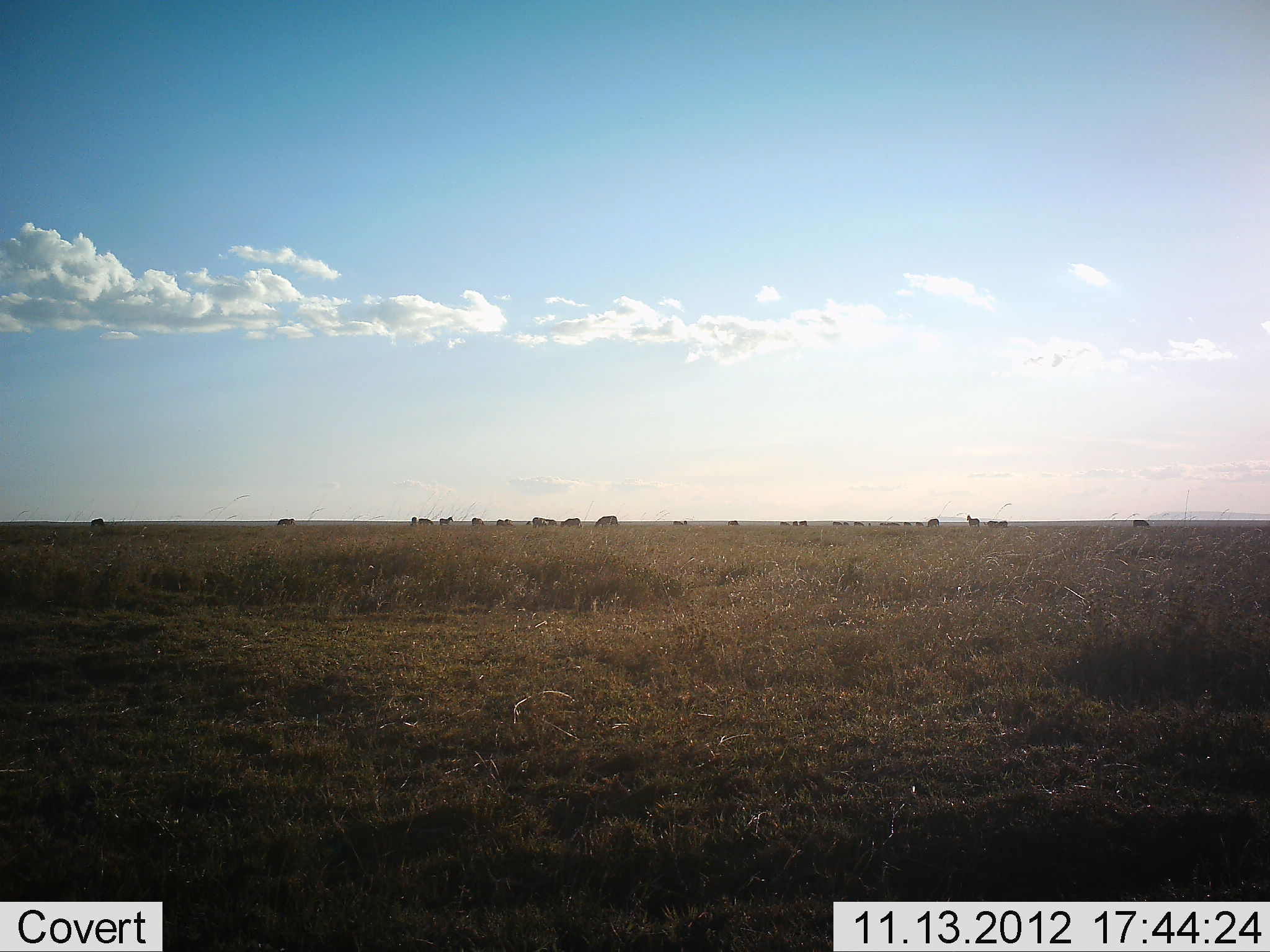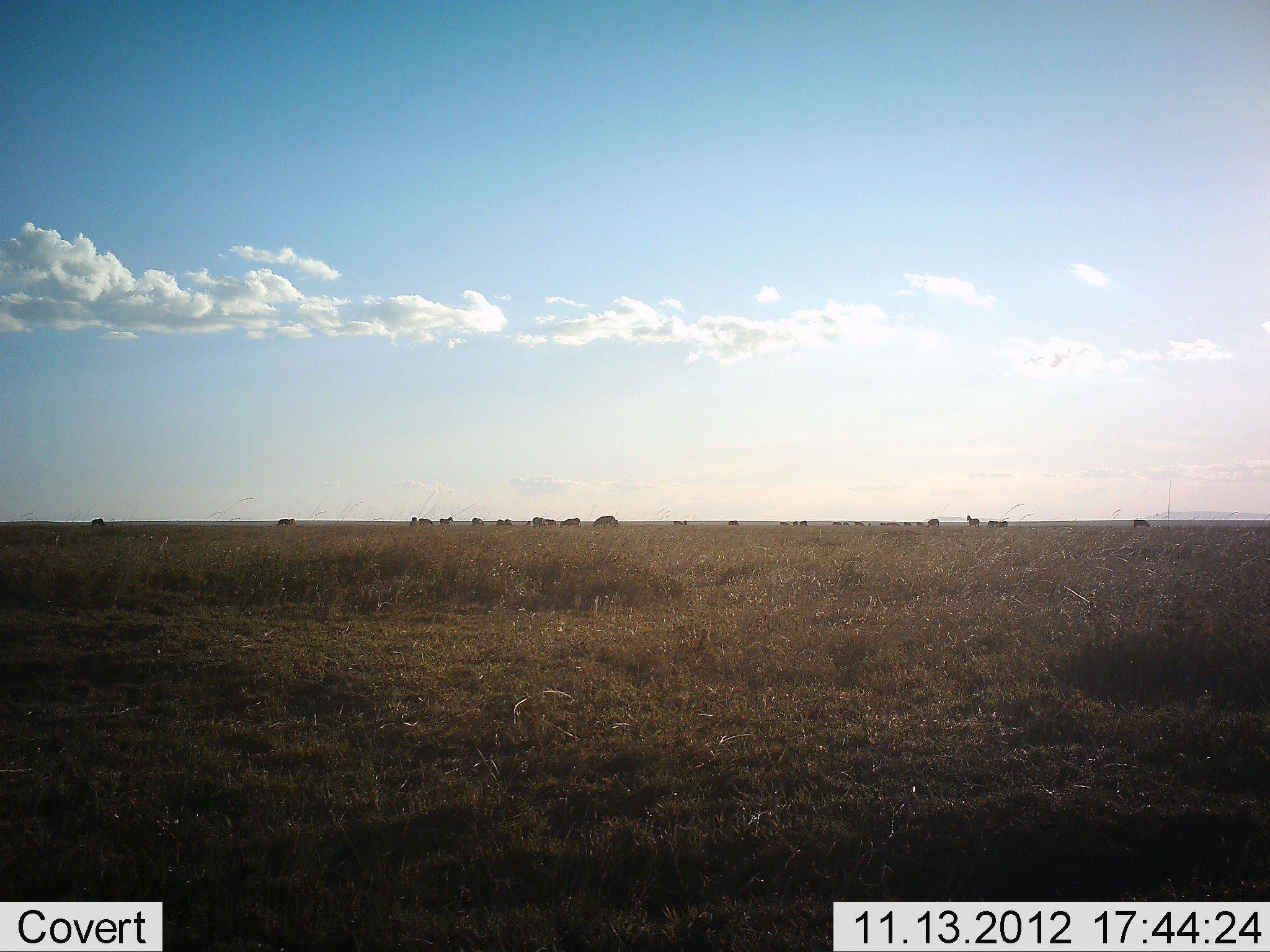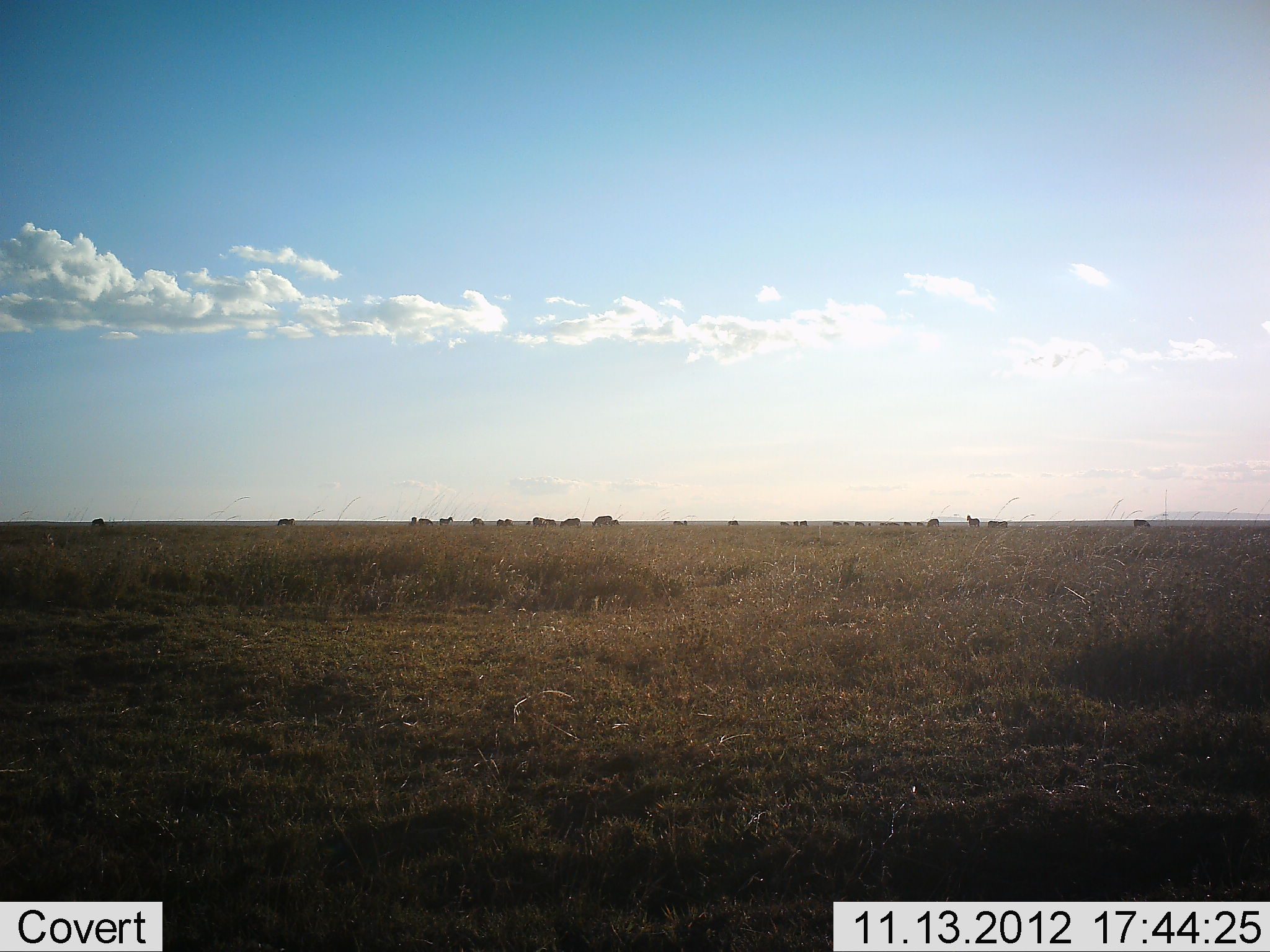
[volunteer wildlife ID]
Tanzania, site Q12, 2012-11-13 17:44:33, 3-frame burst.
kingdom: Animalia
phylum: Chordata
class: Mammalia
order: Artiodactyla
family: Bovidae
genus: Connochaetes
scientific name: Connochaetes taurinus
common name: blue wildebeest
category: wildebeest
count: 11-50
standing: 73%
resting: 0%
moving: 27%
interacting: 0%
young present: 0%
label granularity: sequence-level